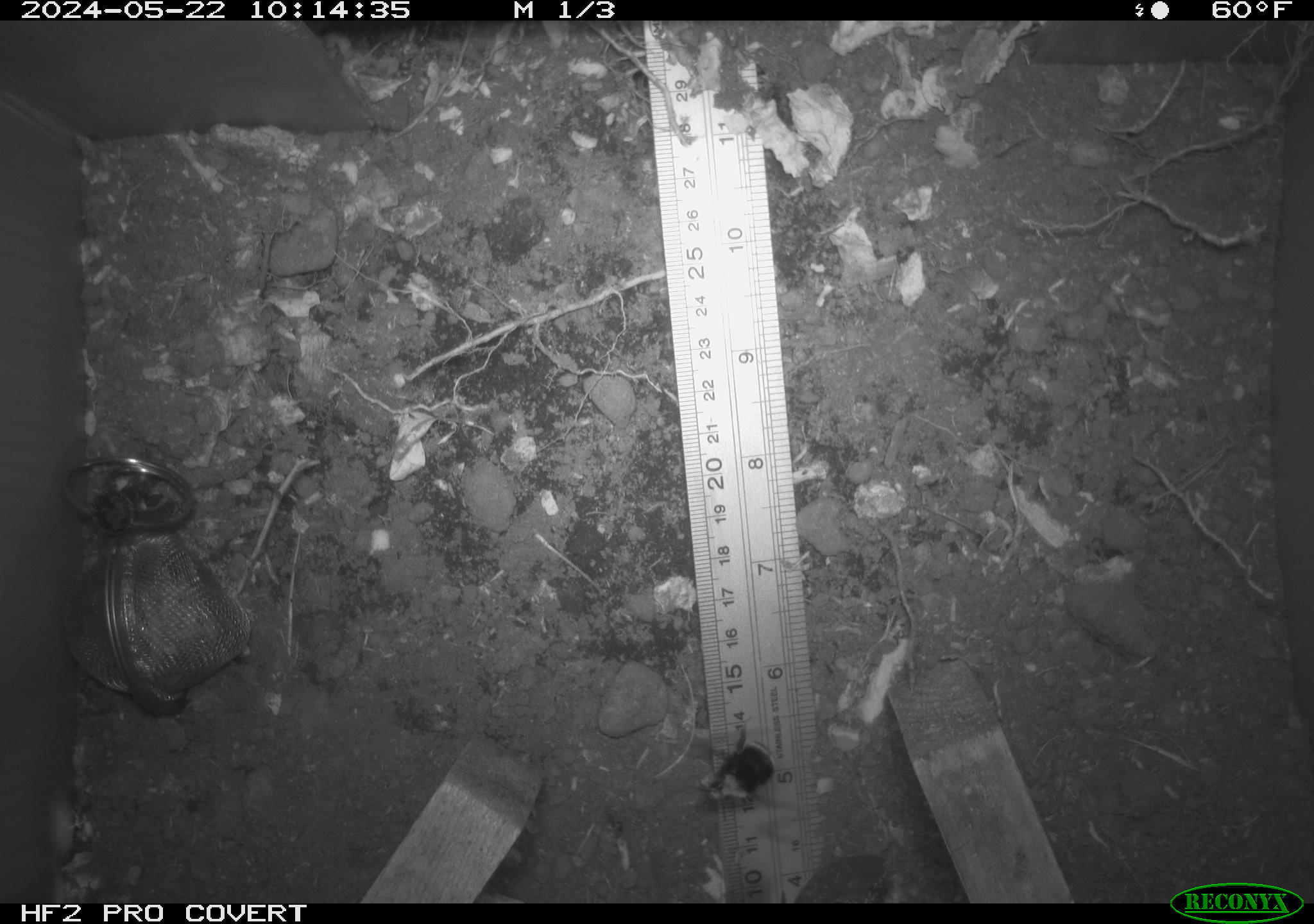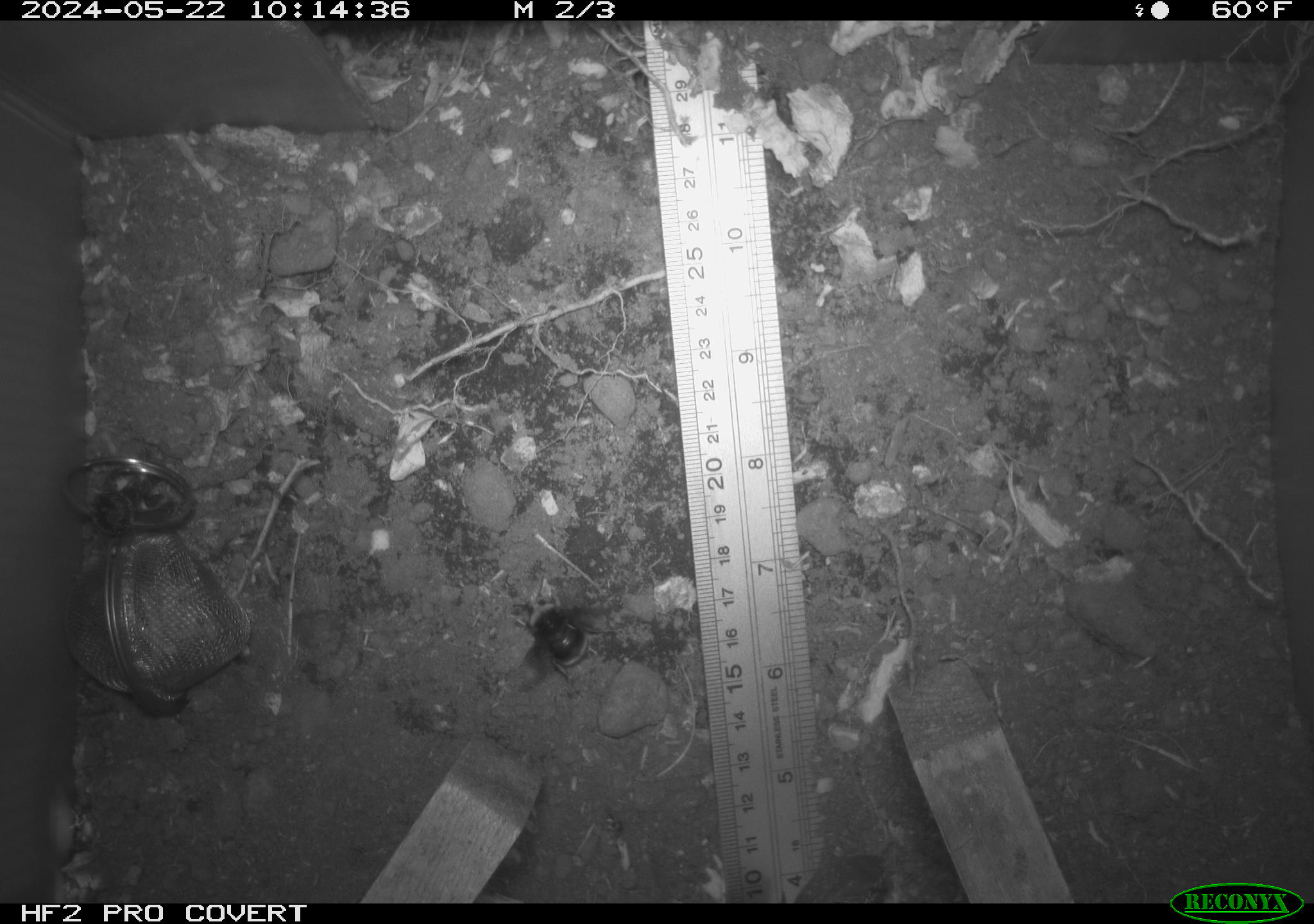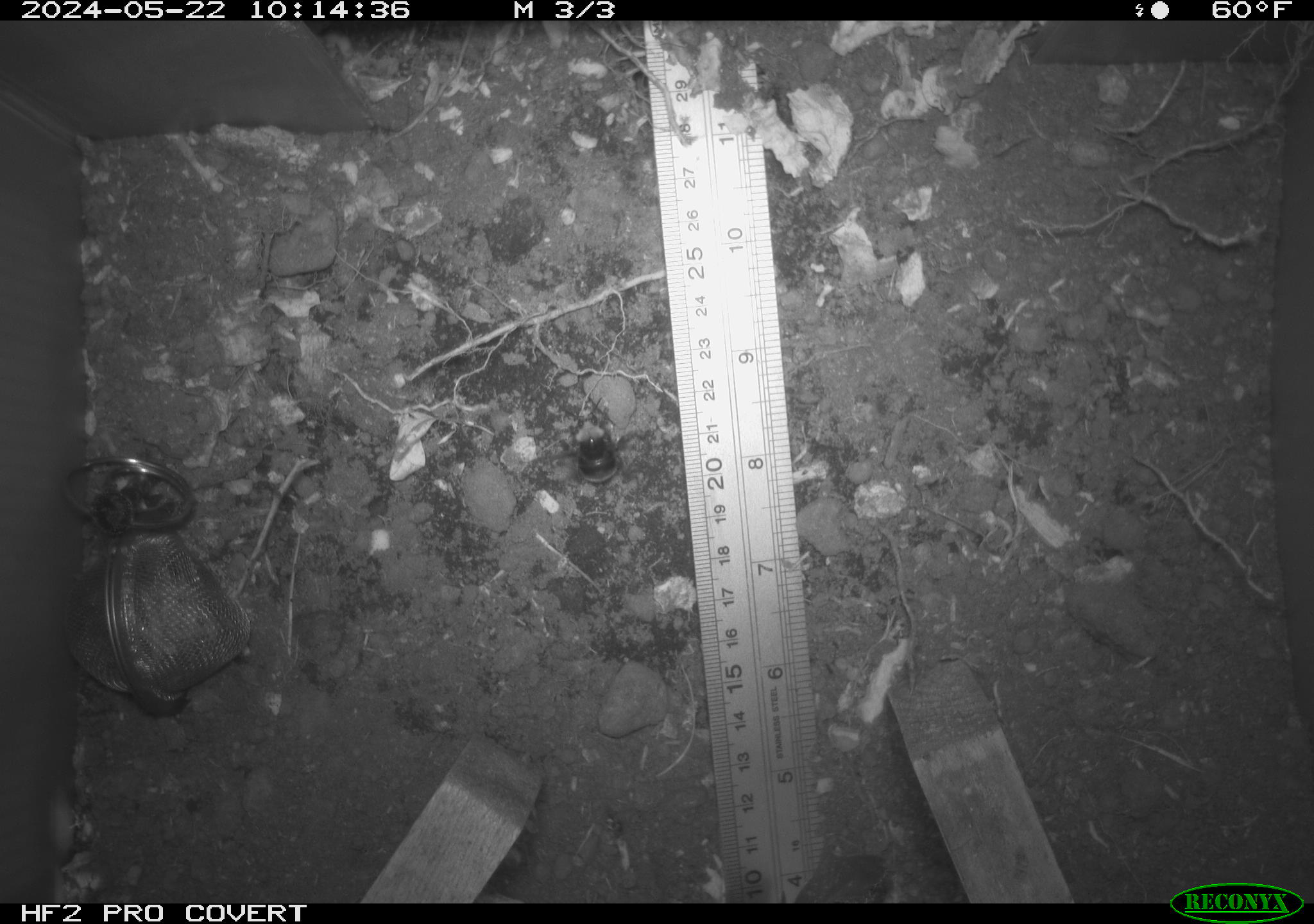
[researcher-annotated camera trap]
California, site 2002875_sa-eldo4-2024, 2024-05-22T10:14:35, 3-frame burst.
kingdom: Animalia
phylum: Arthropoda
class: Insecta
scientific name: Insecta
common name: insect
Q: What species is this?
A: Insect (Insecta).